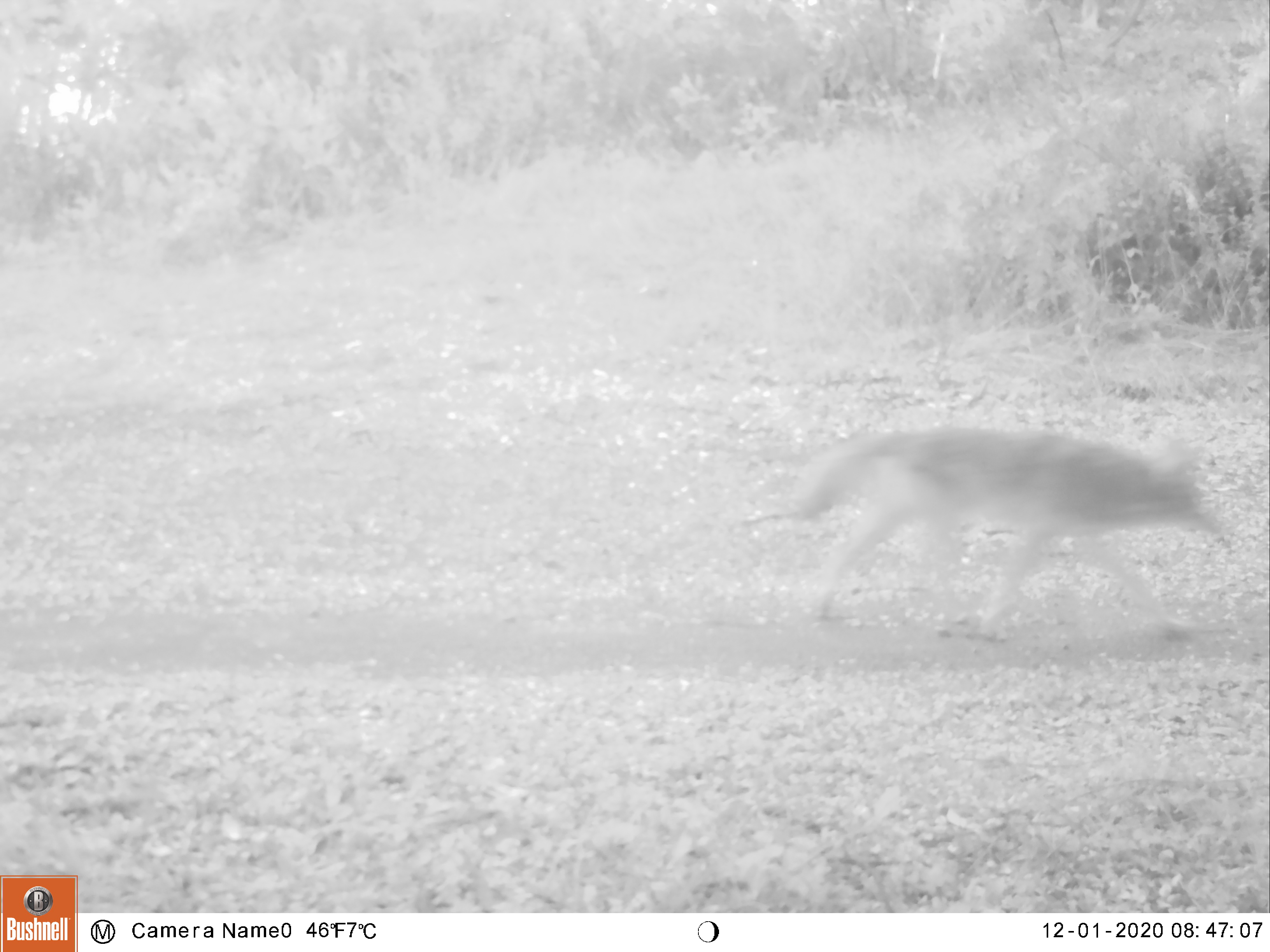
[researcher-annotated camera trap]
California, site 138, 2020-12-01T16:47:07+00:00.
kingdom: Animalia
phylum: Chordata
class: Mammalia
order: Carnivora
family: Canidae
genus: Canis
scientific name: Canis latrans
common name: coyote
Coyote (Canis latrans).